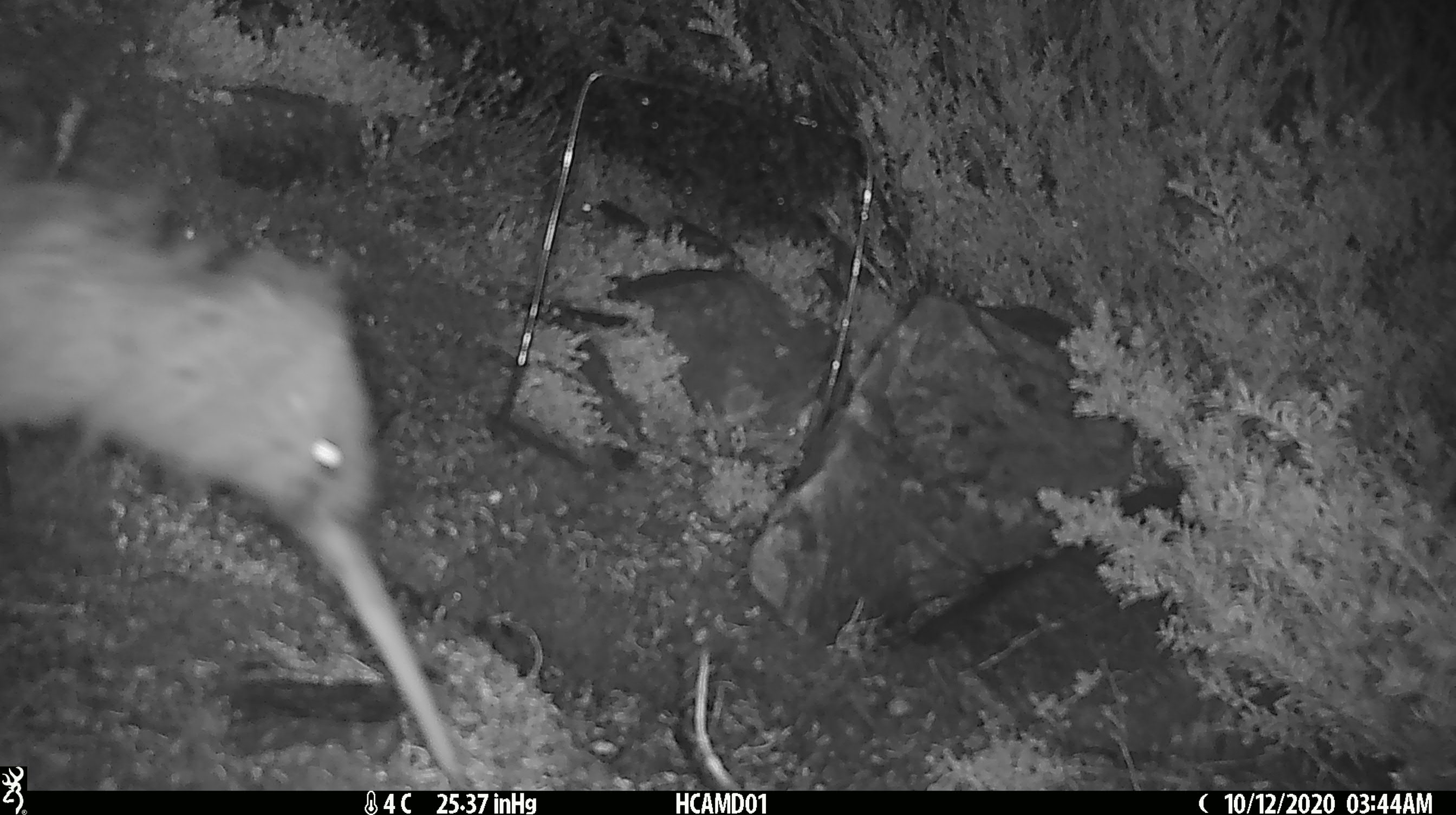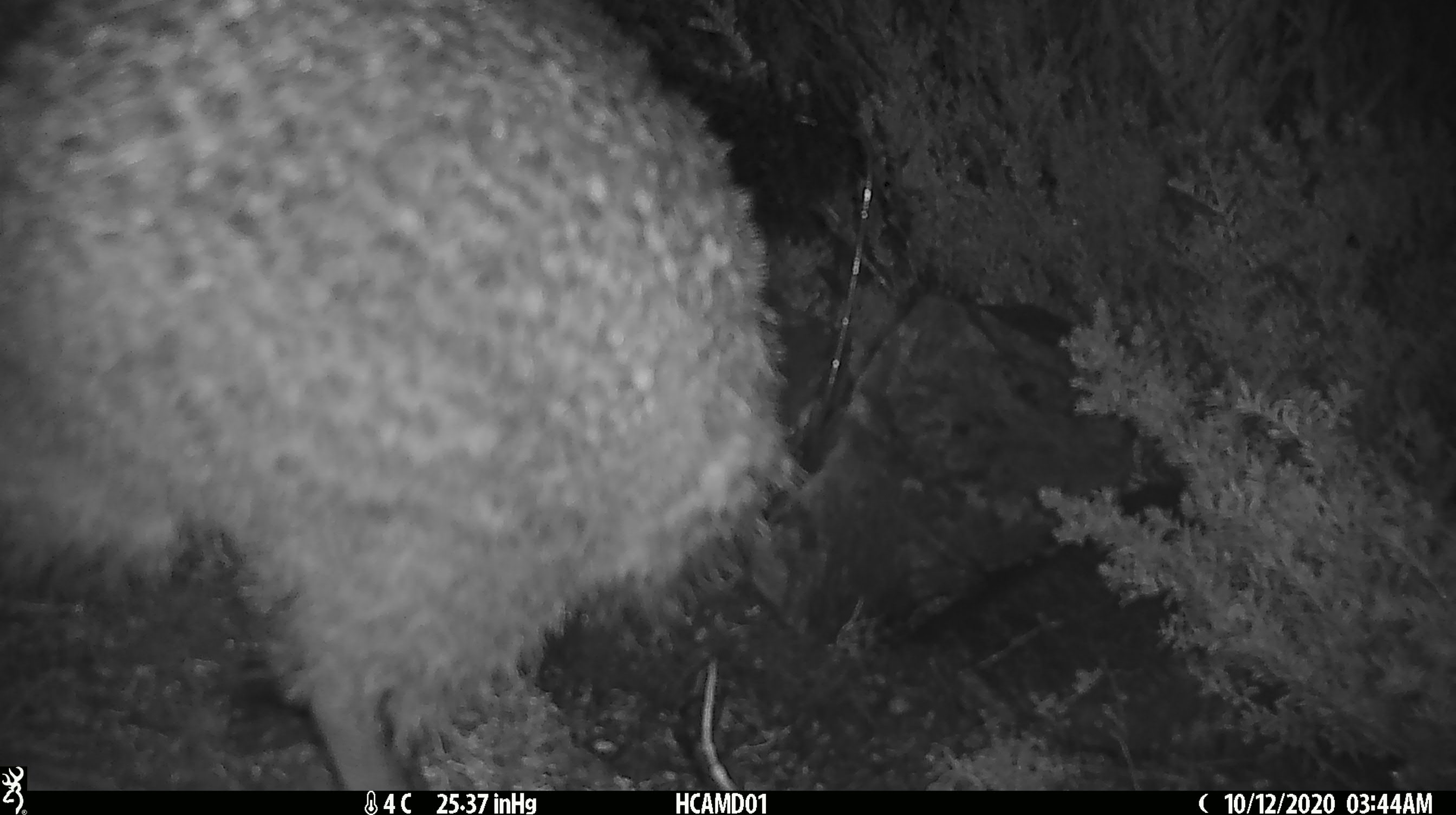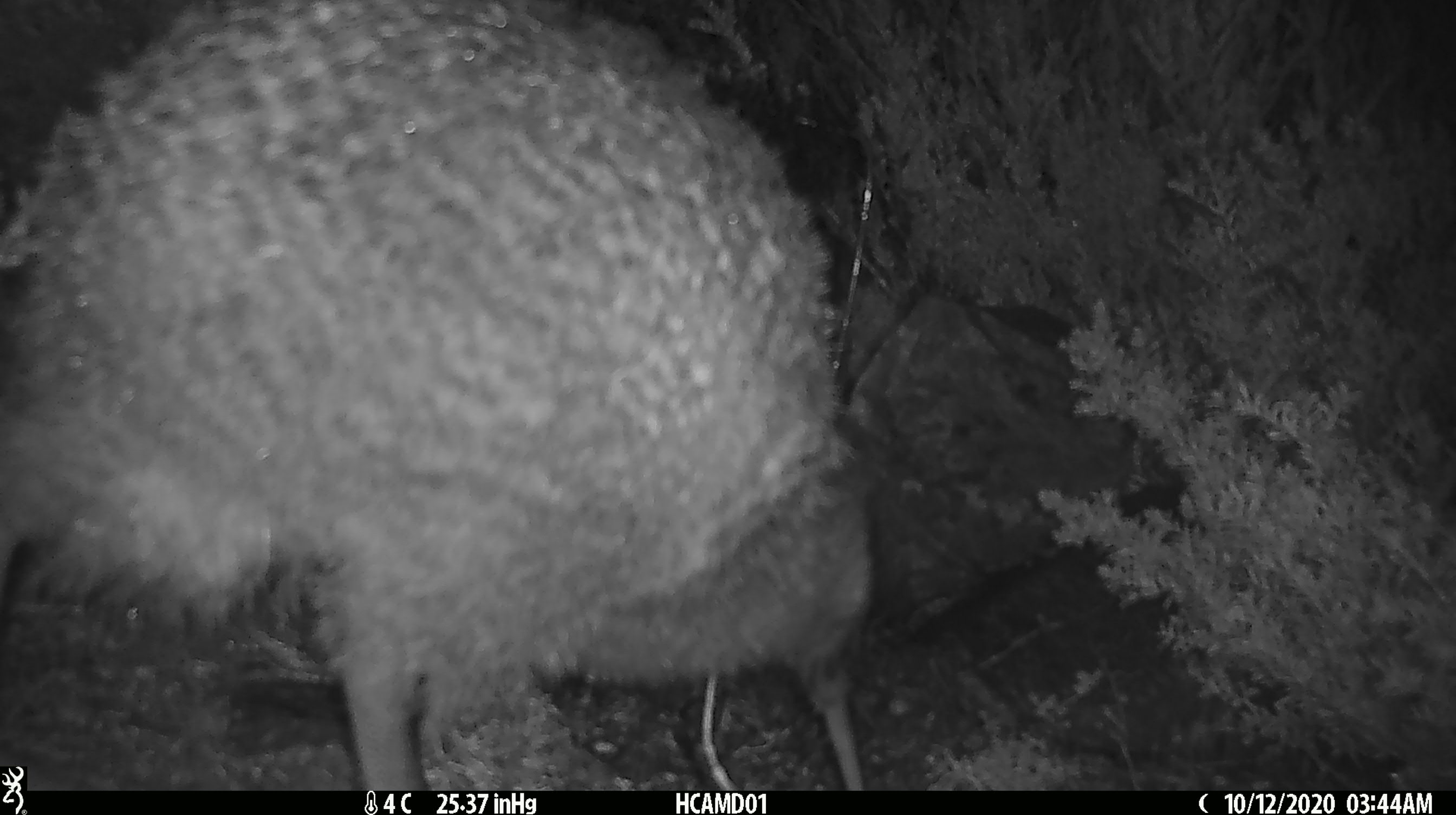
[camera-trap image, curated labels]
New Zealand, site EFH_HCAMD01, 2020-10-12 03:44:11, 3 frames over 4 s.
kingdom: Animalia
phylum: Chordata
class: Aves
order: Apterygiformes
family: Apterygidae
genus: Apteryx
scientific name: Apteryx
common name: kiwi